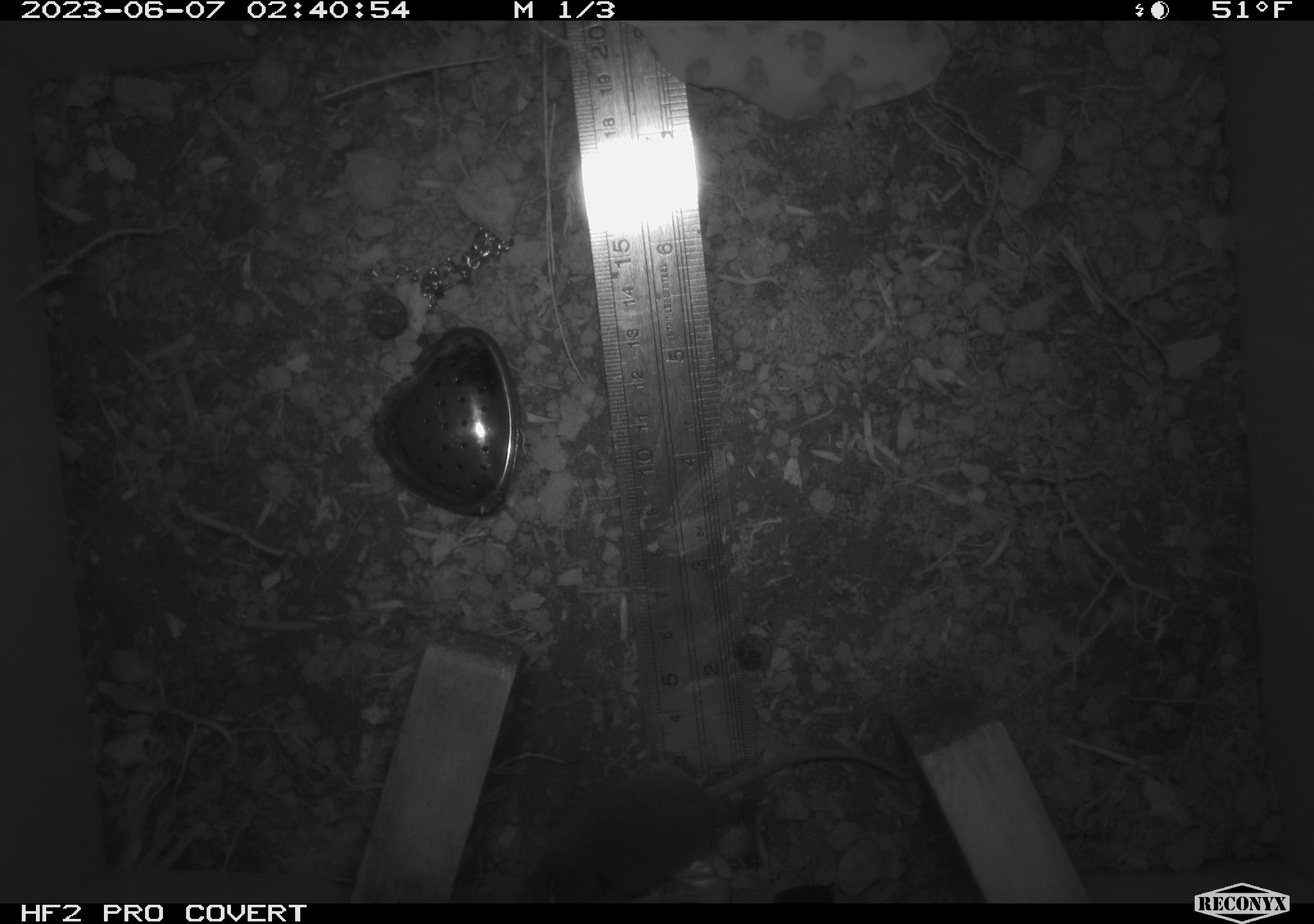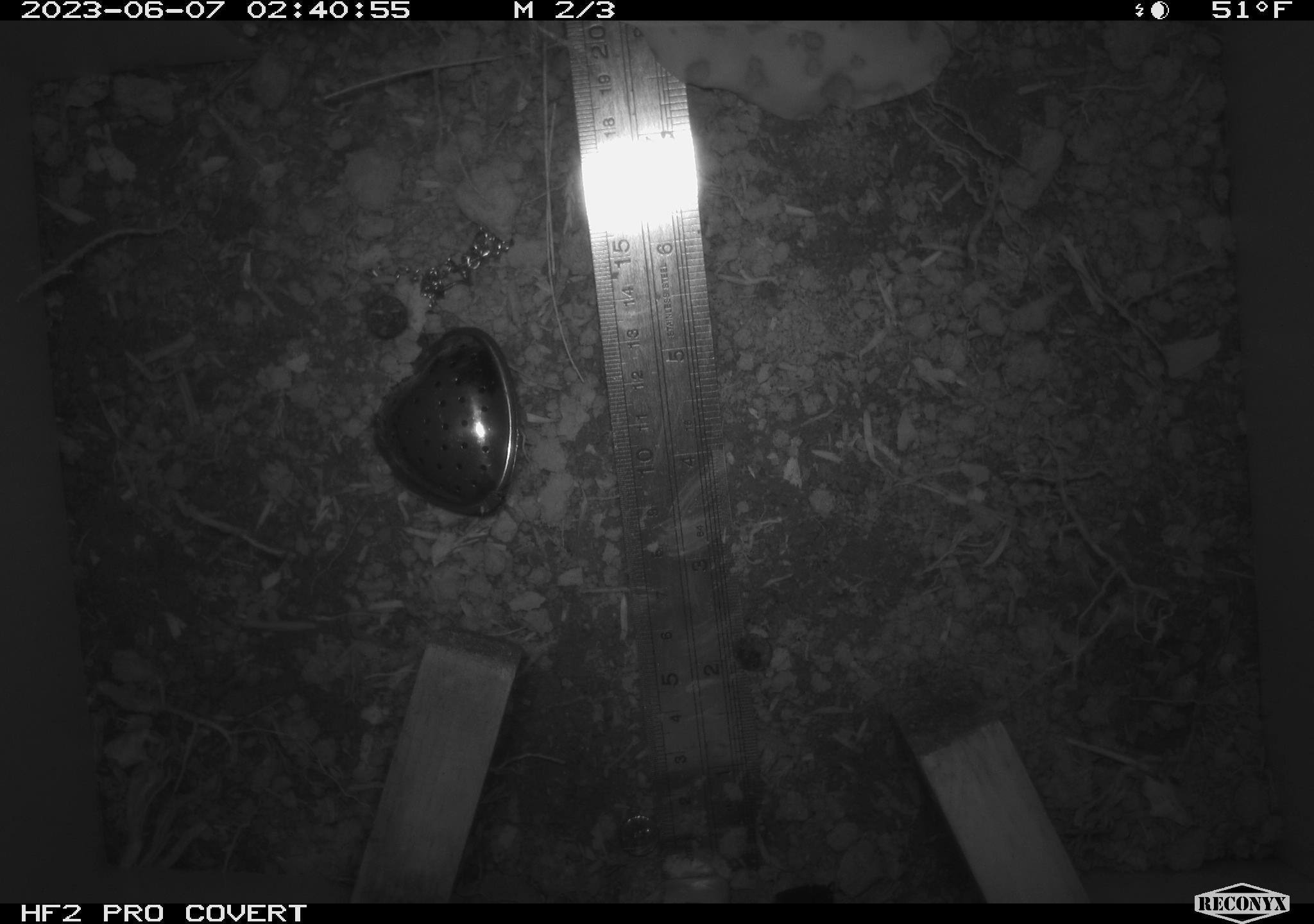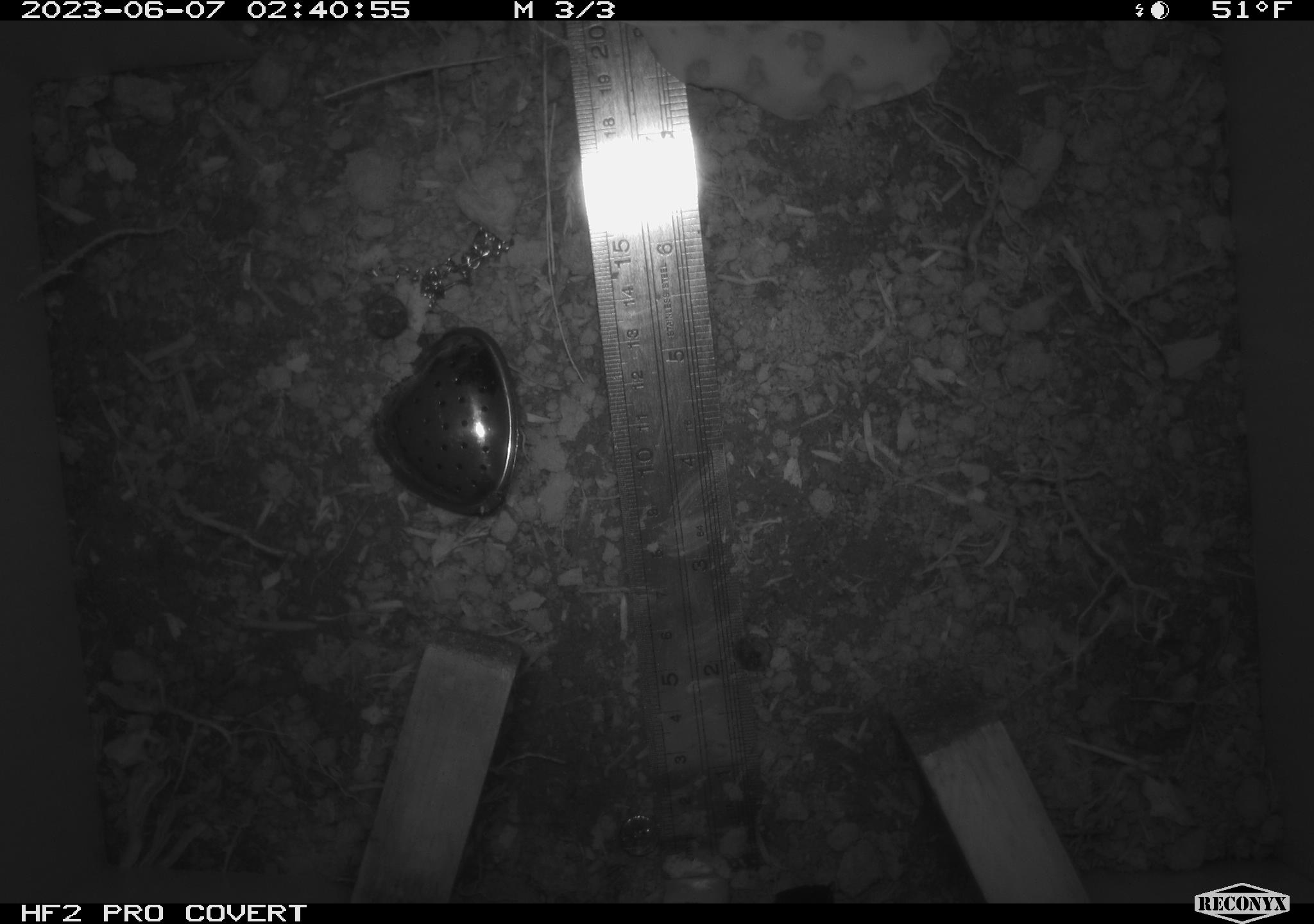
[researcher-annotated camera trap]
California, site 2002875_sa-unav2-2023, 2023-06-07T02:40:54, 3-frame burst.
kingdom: Animalia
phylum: Chordata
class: Mammalia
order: Eulipotyphla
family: Soricidae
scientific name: Soricidae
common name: shrews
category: soricidae family